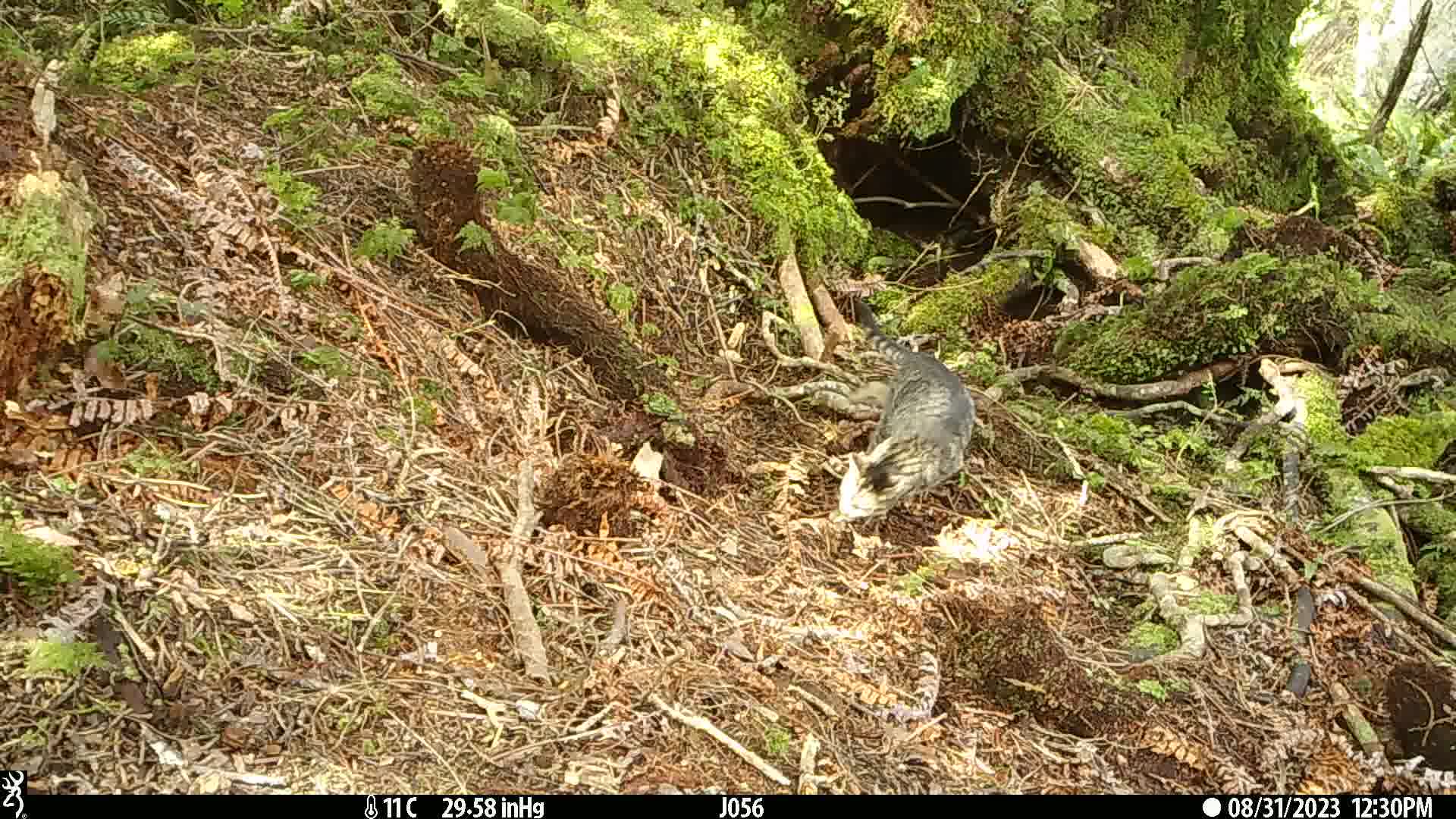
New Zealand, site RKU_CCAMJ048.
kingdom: Animalia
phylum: Chordata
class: Mammalia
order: Carnivora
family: Felidae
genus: Felis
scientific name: Felis catus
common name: domestic cat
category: cat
Cat (domestic cat) (Felis catus).